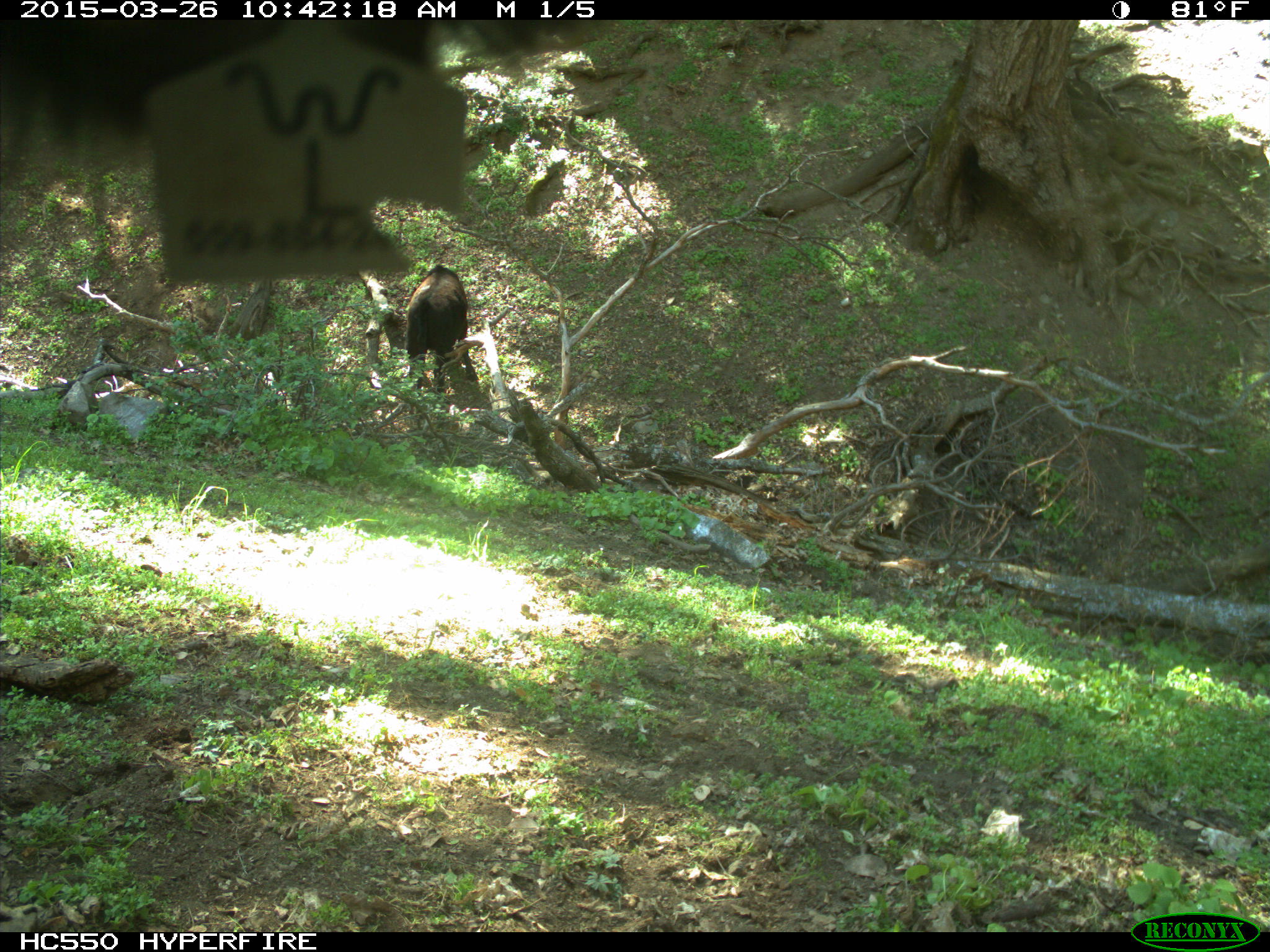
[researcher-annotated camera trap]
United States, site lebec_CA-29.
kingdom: Animalia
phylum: Chordata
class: Mammalia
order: Artiodactyla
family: Bovidae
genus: Bos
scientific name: Bos taurus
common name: domestic cow